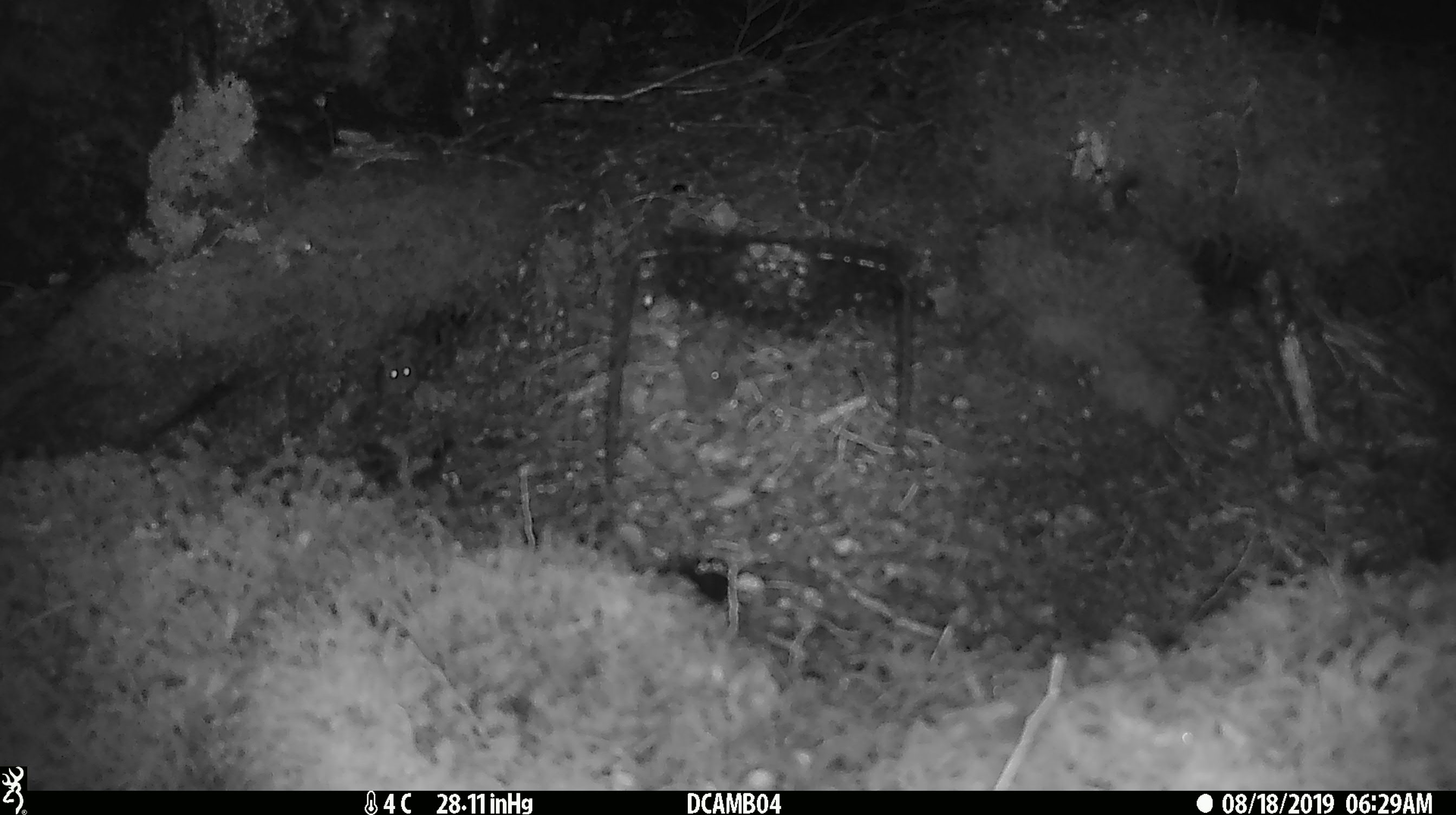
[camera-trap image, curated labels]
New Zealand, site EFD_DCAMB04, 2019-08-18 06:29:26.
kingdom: Animalia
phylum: Chordata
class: Mammalia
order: Rodentia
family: Muridae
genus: Mus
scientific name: Mus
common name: mouse